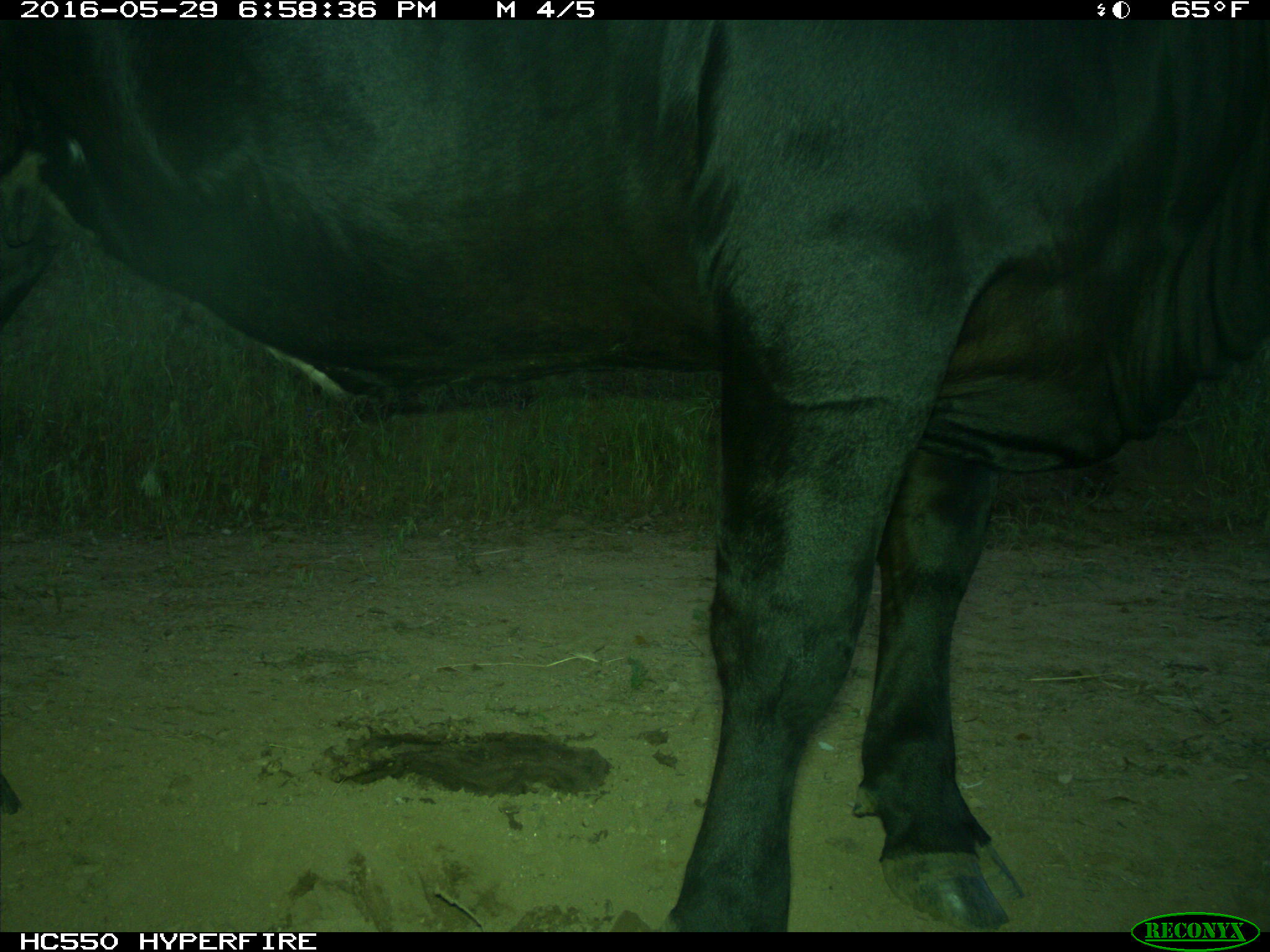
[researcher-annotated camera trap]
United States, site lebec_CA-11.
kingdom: Animalia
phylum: Chordata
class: Mammalia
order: Artiodactyla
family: Bovidae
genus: Bos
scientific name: Bos taurus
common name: domestic cow